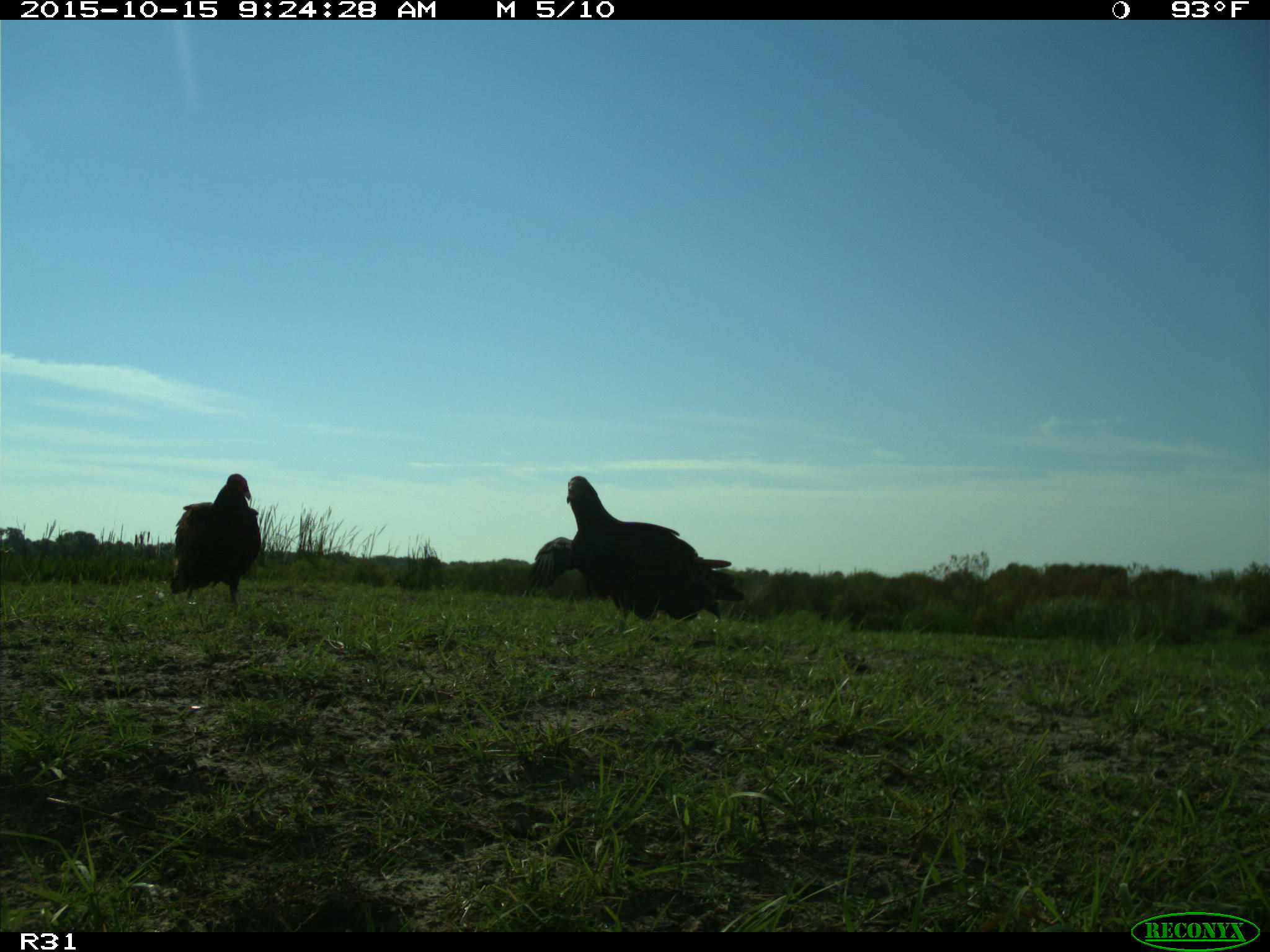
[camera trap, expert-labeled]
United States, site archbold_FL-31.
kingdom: Animalia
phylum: Chordata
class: Aves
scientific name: Aves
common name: birds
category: unidentified bird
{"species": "unidentified bird (birds) (Aves)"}